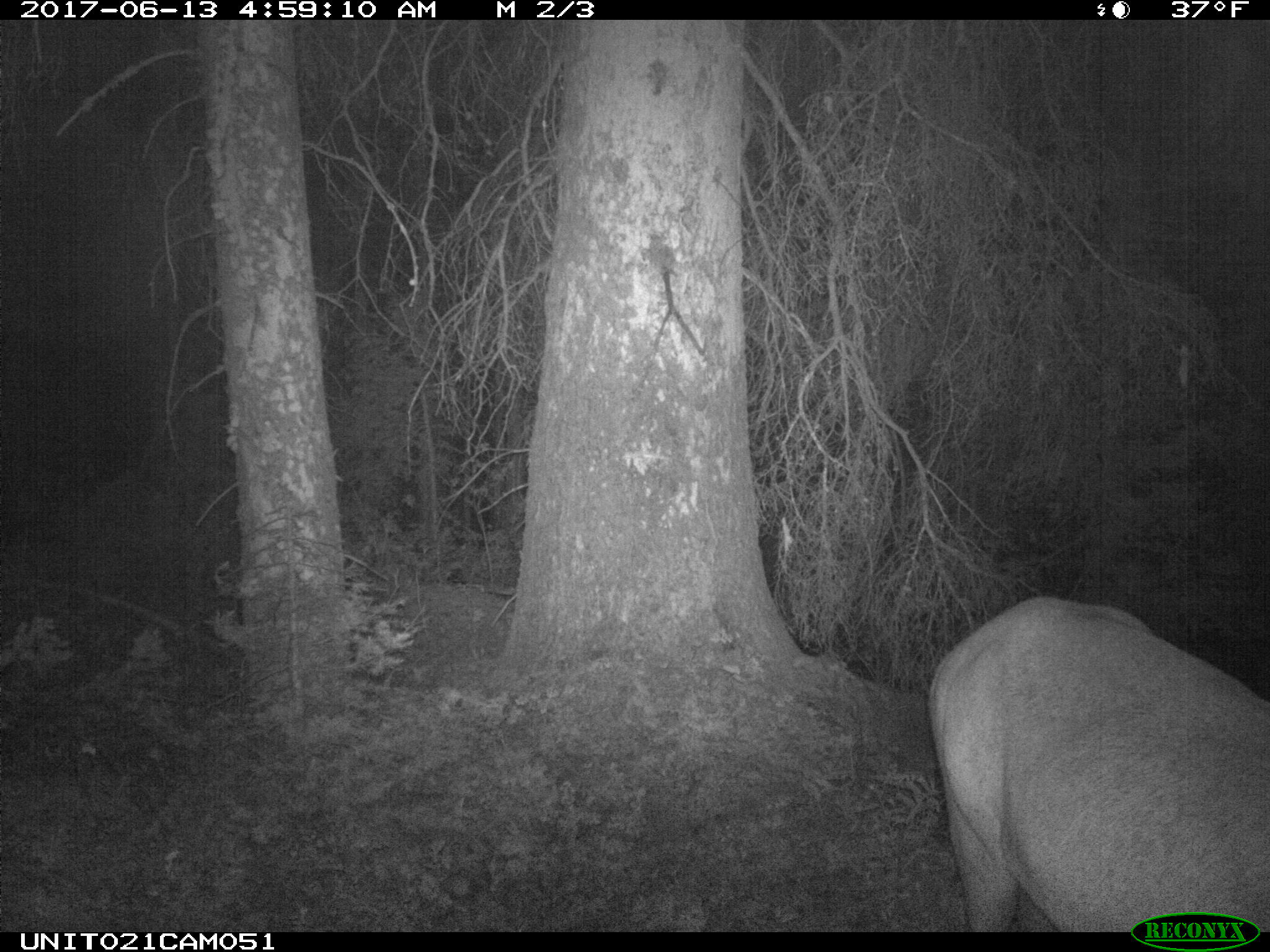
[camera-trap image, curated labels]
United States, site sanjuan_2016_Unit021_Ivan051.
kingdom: Animalia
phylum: Chordata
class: Mammalia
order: Artiodactyla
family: Cervidae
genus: Cervus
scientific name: Cervus elaphus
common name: red deer